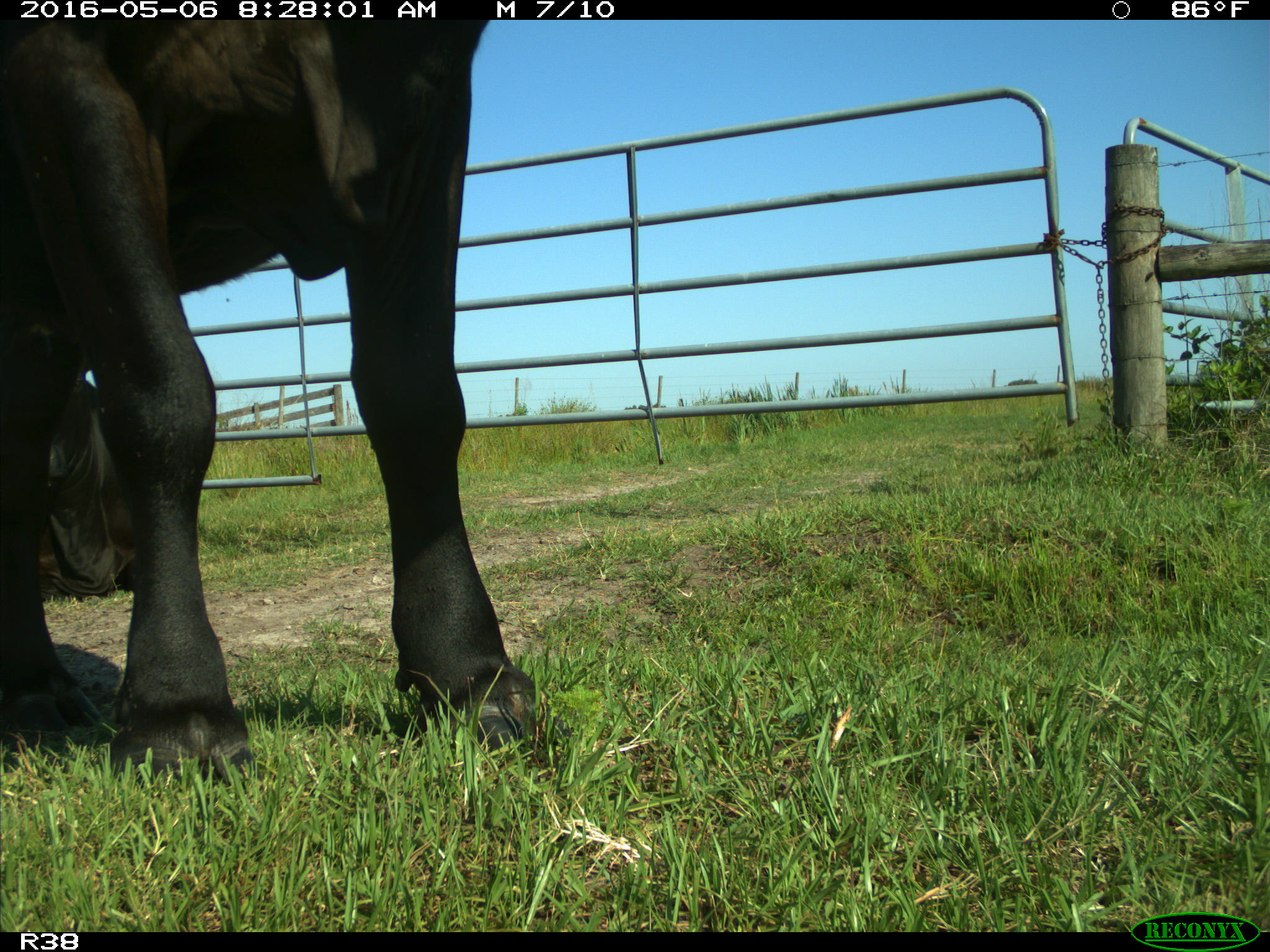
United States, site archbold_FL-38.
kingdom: Animalia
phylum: Chordata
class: Mammalia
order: Artiodactyla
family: Bovidae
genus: Bos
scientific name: Bos taurus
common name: domestic cow